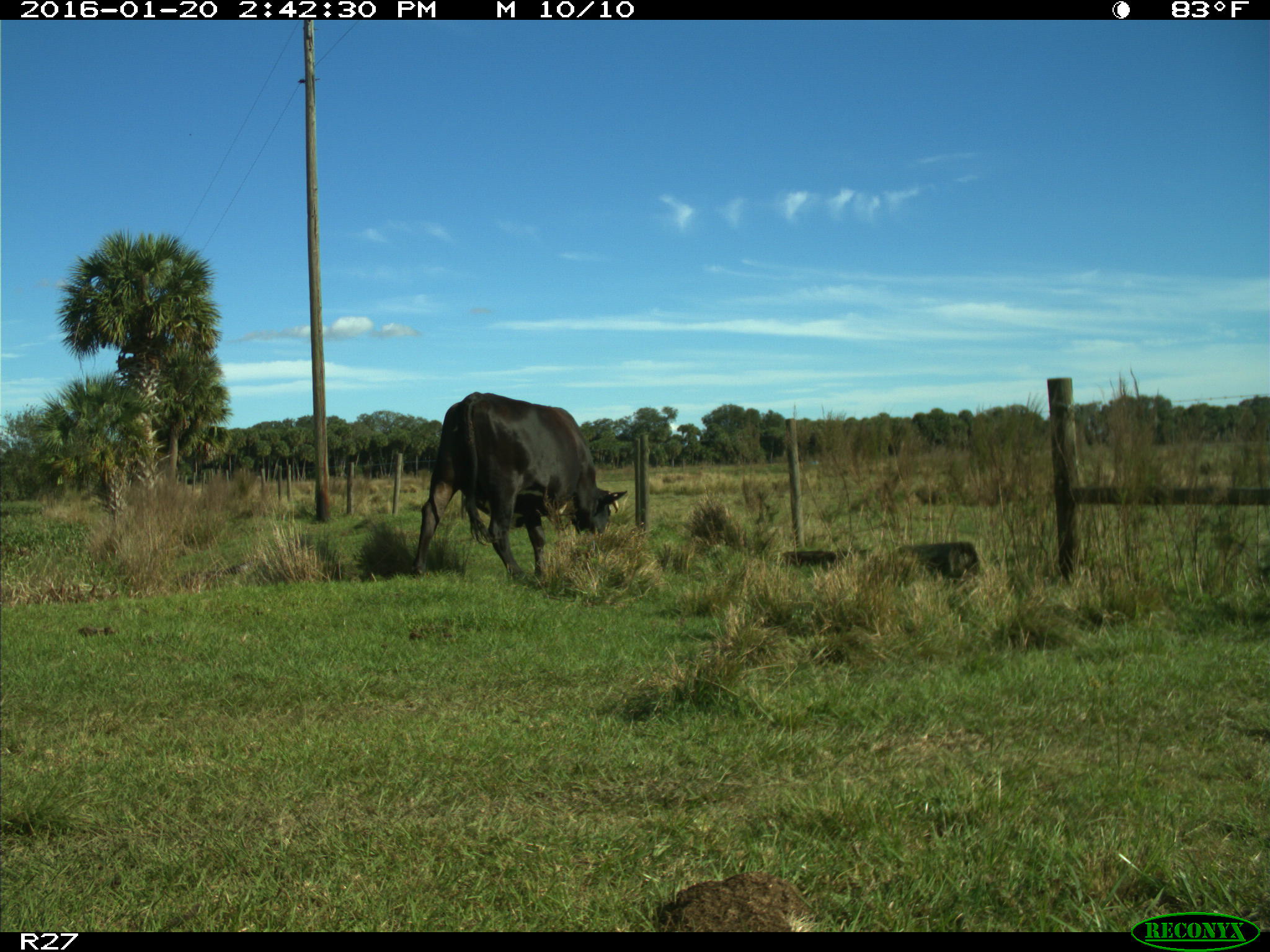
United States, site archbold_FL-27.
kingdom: Animalia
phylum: Chordata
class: Mammalia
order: Artiodactyla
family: Bovidae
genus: Bos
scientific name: Bos taurus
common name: domestic cow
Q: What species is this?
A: Bos taurus (domestic cow).